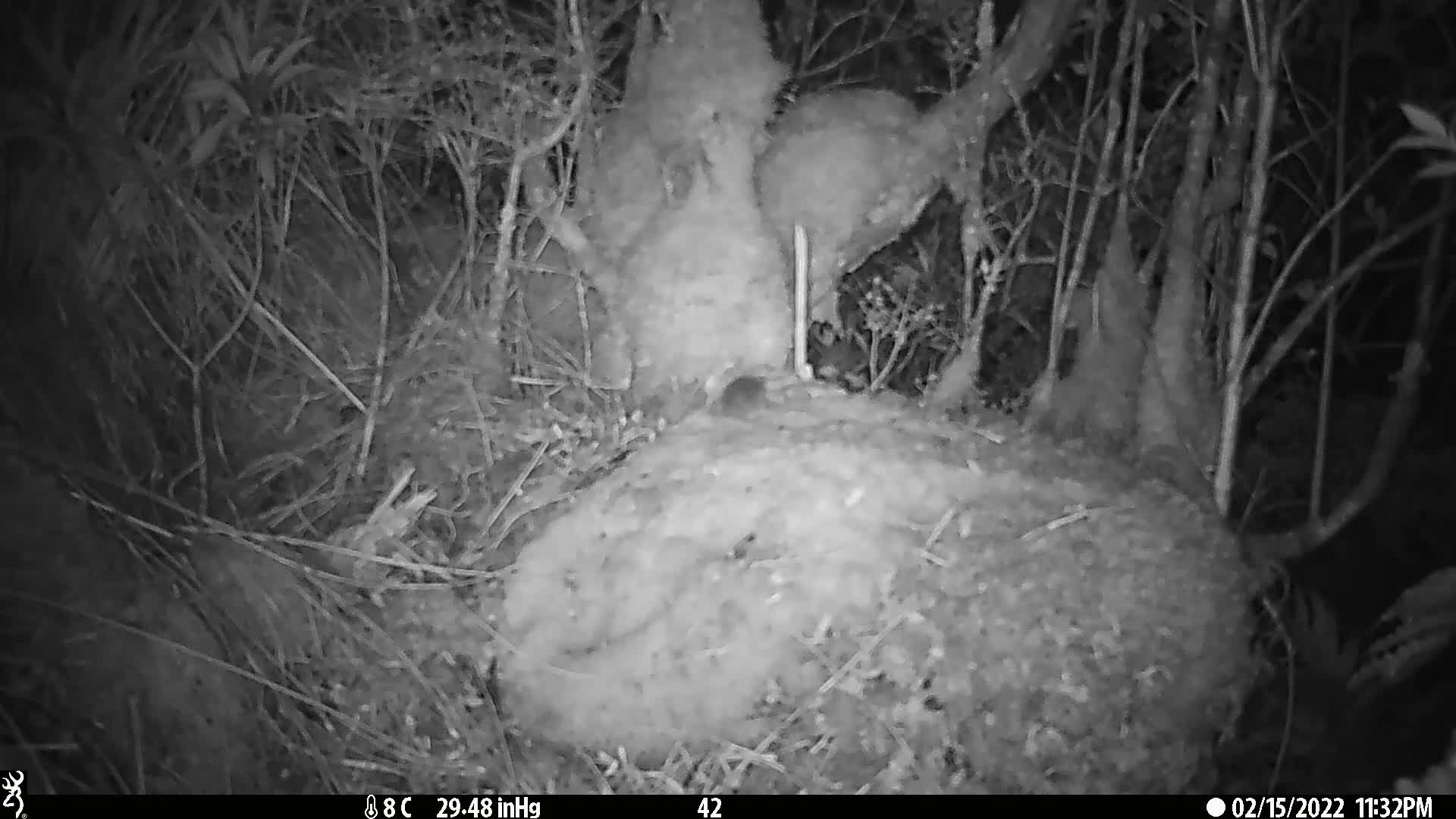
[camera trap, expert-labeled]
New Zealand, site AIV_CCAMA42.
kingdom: Animalia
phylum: Chordata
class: Mammalia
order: Rodentia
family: Muridae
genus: Mus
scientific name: Mus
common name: mouse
Mouse (Mus).